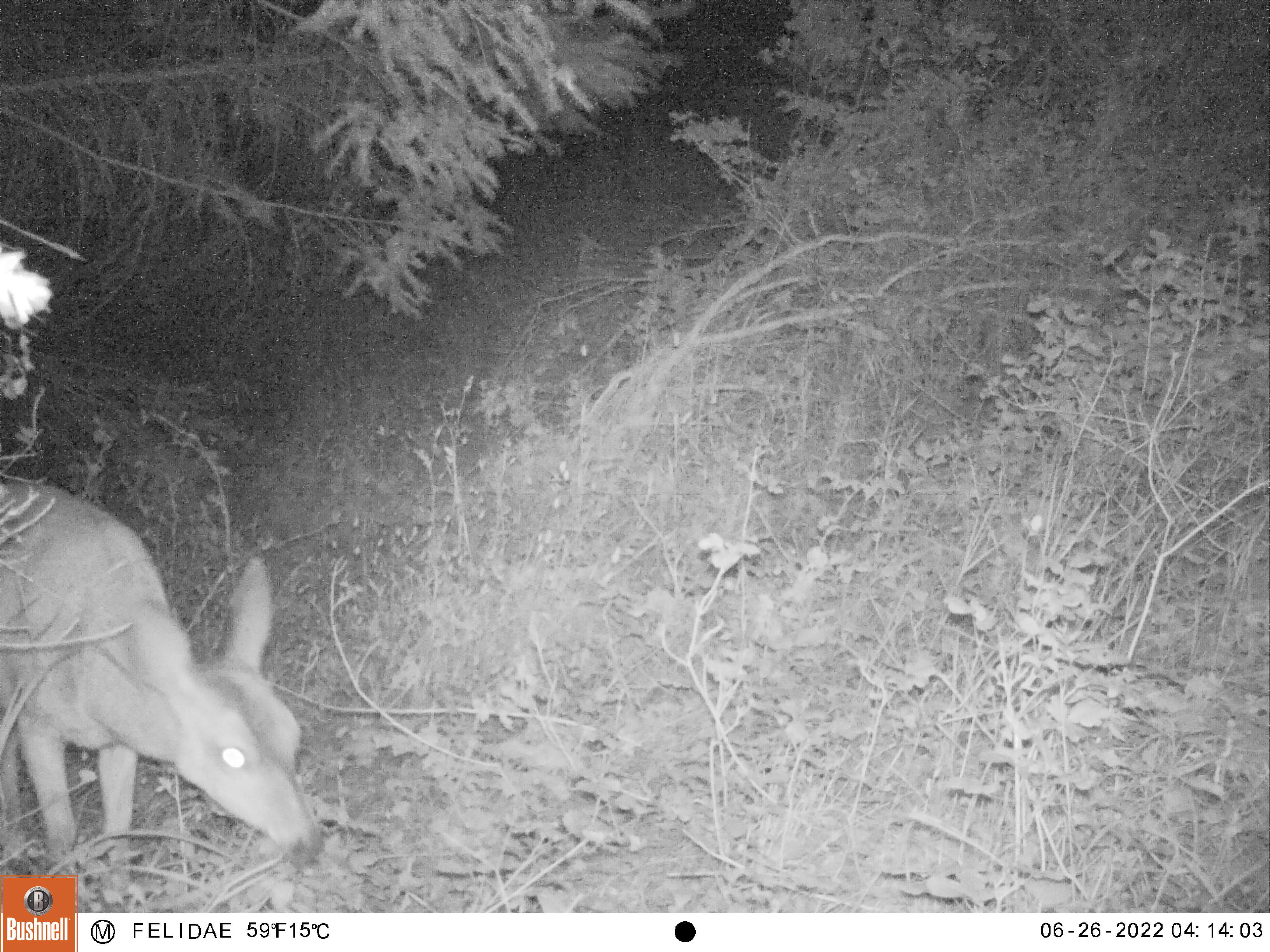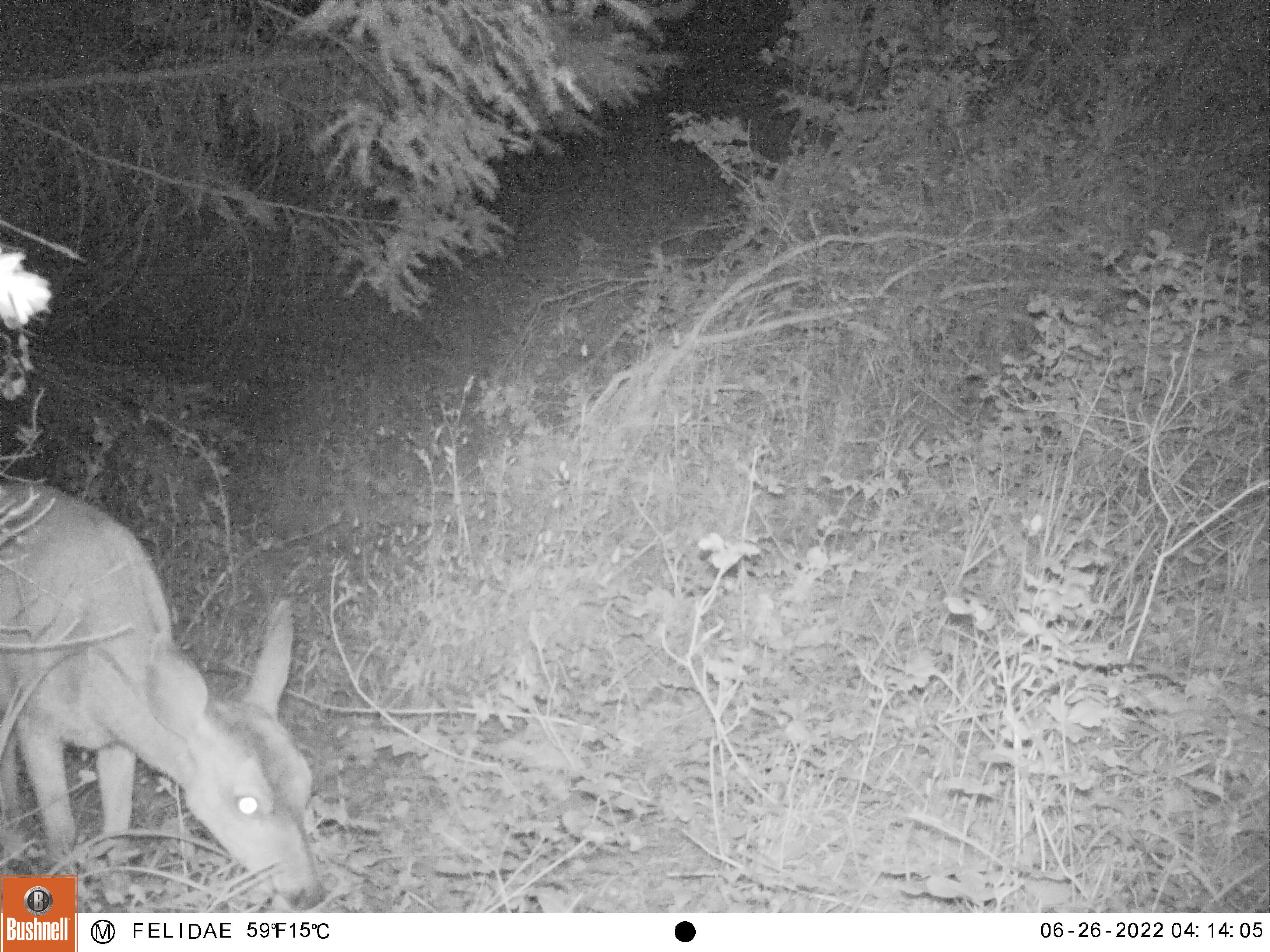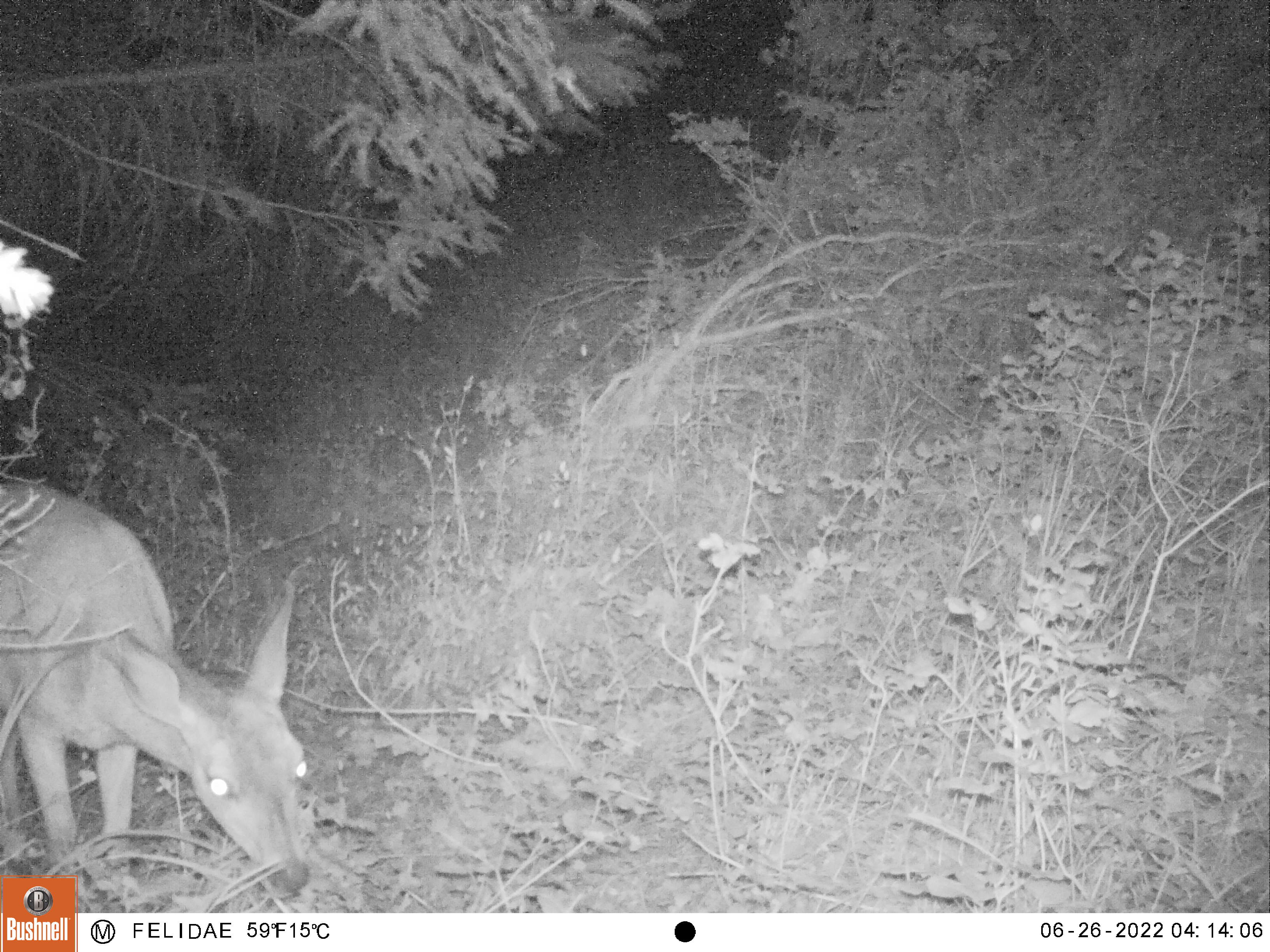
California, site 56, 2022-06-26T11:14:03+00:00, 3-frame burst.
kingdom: Animalia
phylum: Chordata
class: Mammalia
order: Artiodactyla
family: Cervidae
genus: Odocoileus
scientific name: Odocoileus hemionus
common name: mule deer